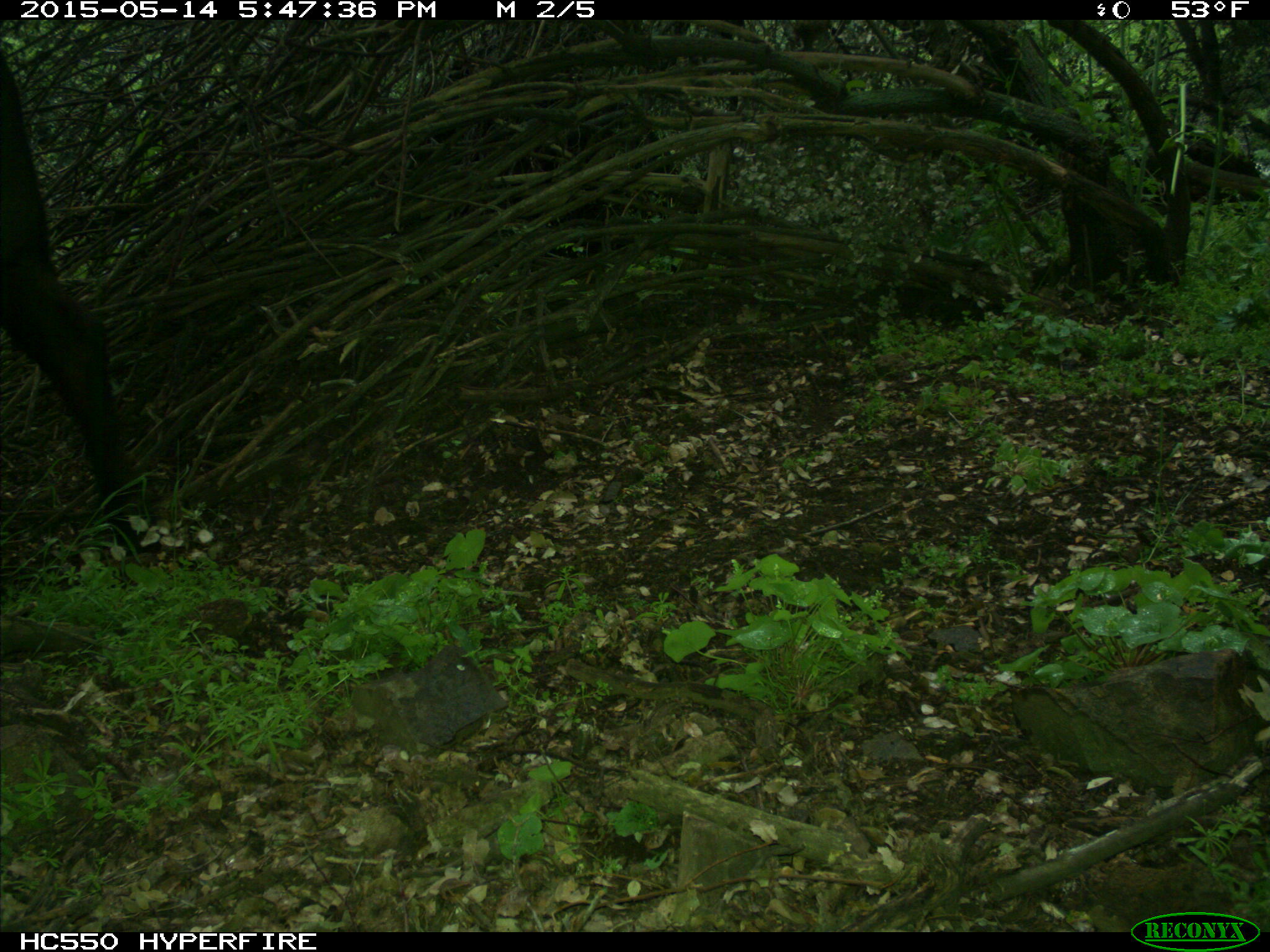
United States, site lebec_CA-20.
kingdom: Animalia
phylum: Chordata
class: Mammalia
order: Artiodactyla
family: Bovidae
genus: Bos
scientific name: Bos taurus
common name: domestic cow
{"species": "Bos taurus (domestic cow)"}